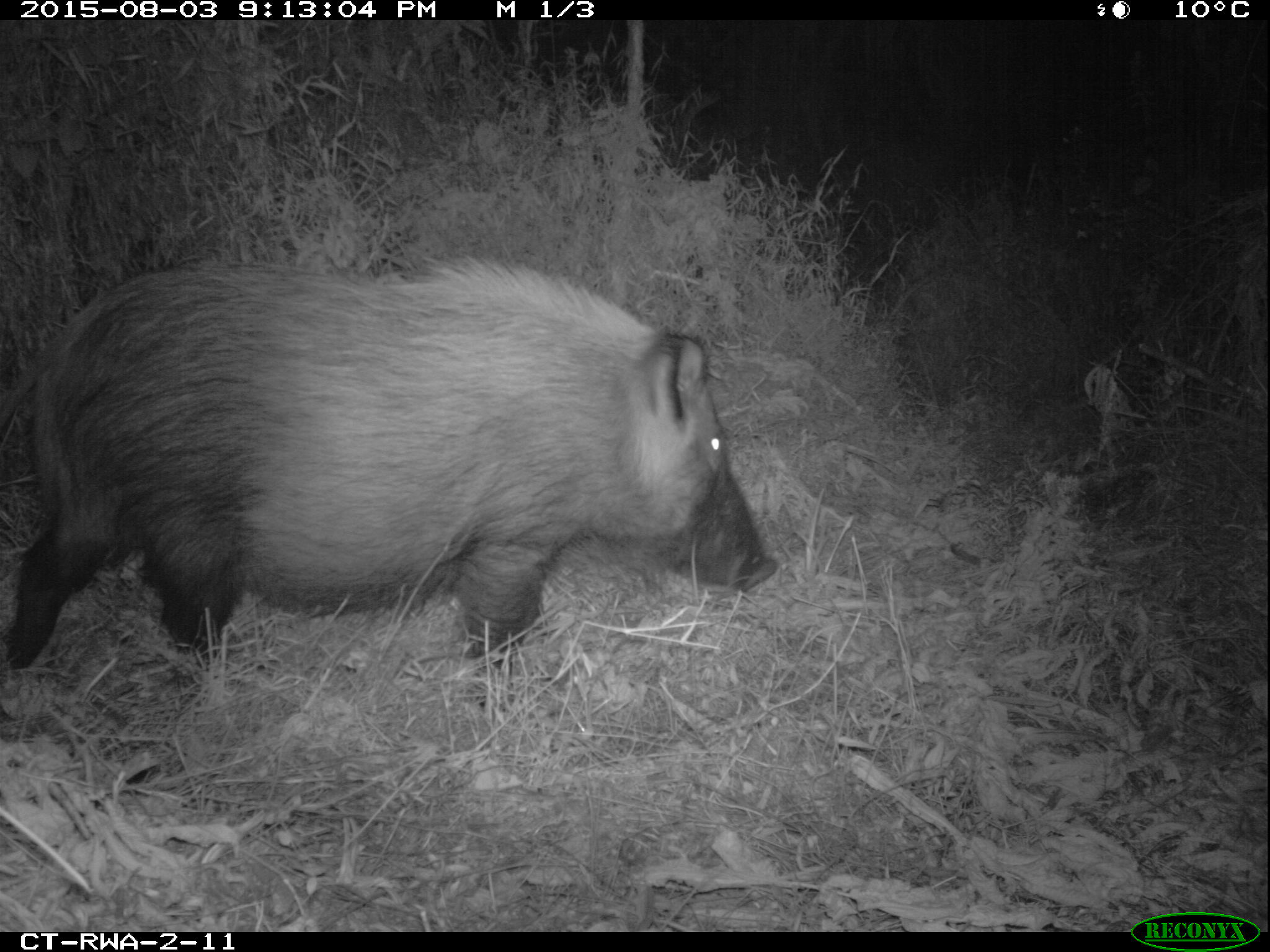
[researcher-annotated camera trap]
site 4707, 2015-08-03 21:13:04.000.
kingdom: Animalia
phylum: Chordata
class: Mammalia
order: Artiodactyla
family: Suidae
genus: Potamochoerus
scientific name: Potamochoerus larvatus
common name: bushpig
Potamochoerus larvatus (bushpig), count 1.